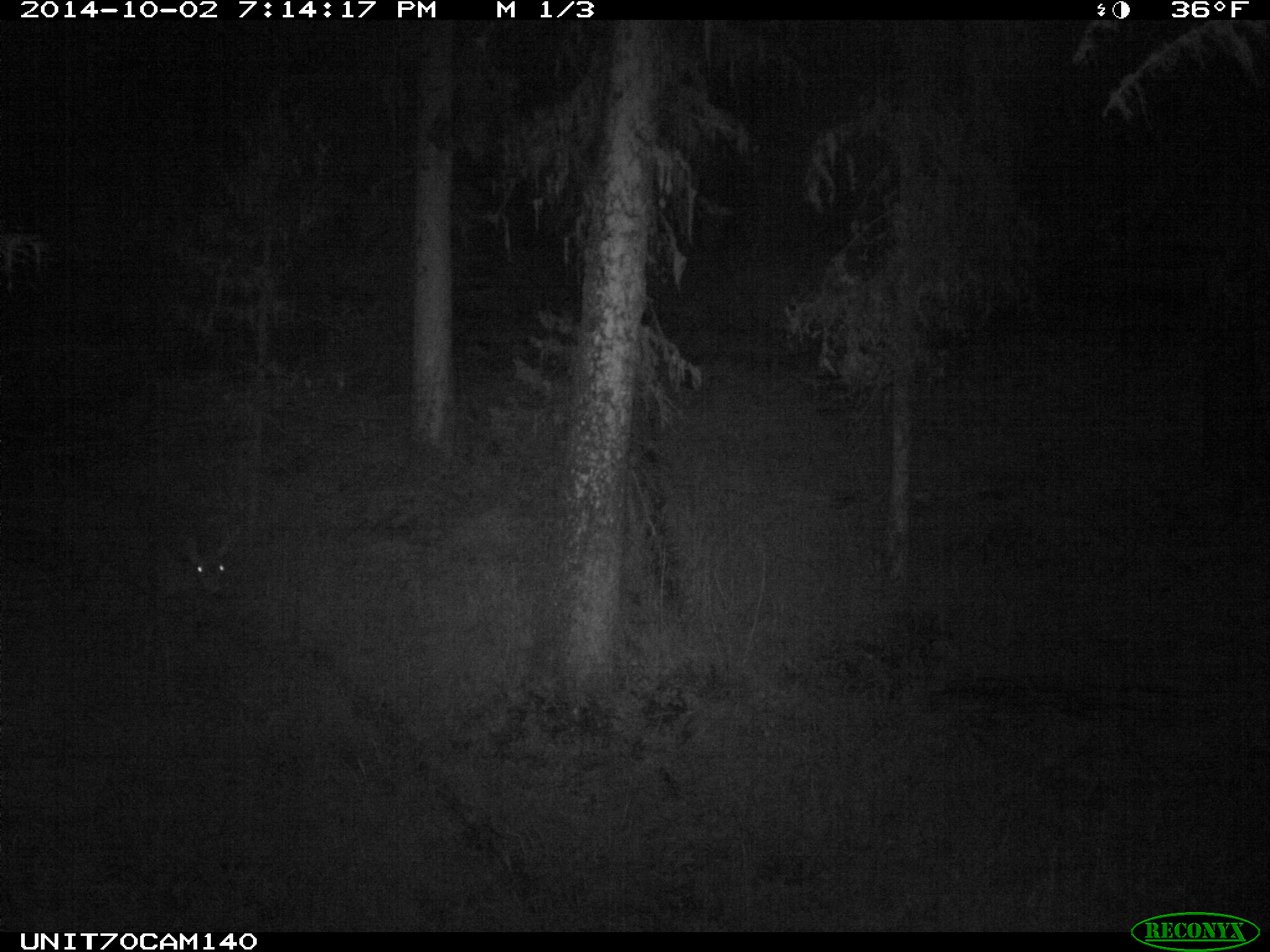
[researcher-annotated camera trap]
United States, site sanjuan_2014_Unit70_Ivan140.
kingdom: Animalia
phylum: Chordata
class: Mammalia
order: Artiodactyla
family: Cervidae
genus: Odocoileus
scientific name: Odocoileus hemionus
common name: mule deer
Odocoileus hemionus (mule deer).